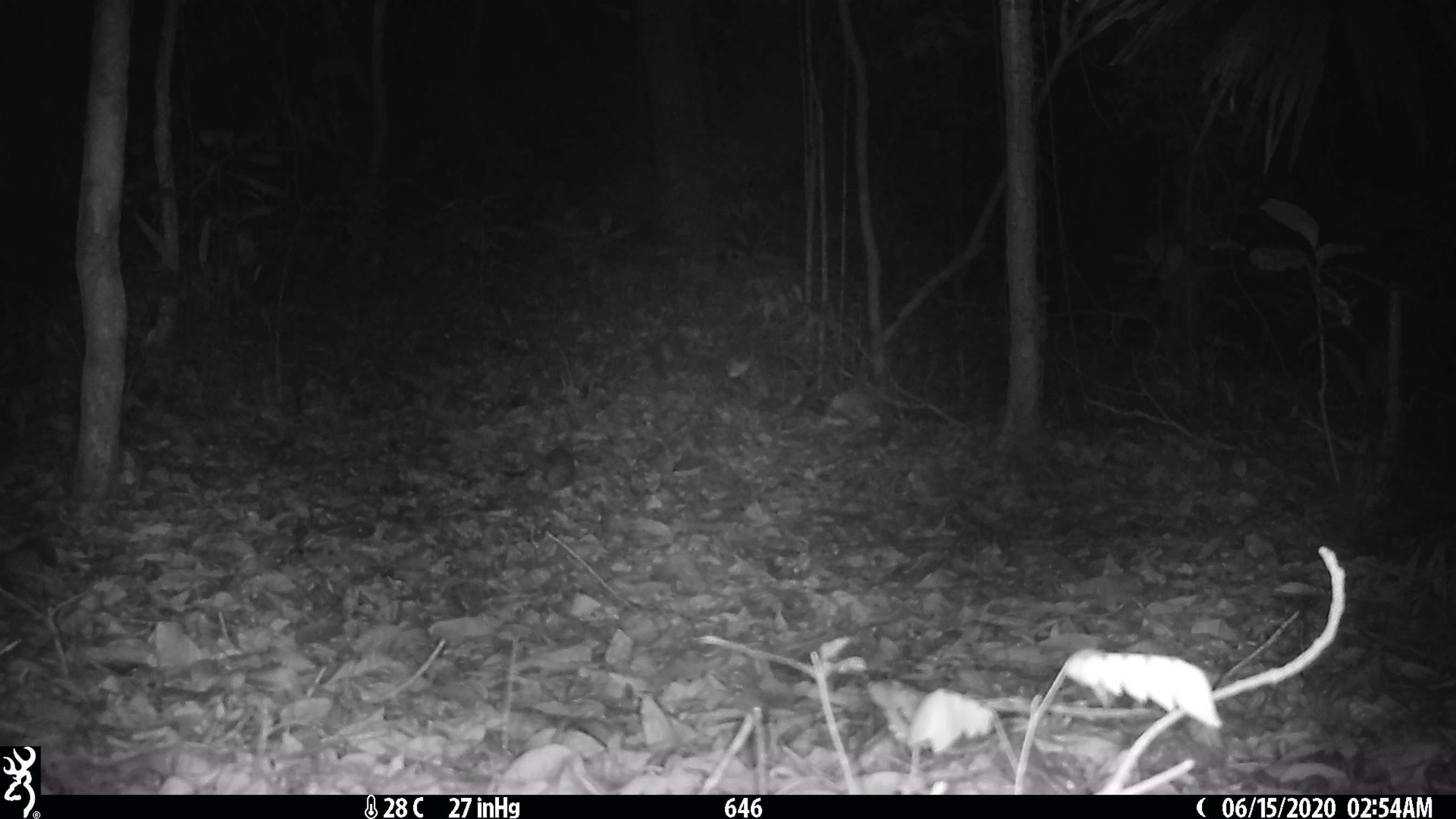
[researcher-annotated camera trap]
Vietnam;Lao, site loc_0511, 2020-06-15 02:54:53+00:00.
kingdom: Animalia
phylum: Chordata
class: Mammalia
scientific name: Mammalia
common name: mammal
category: unidentified small mammal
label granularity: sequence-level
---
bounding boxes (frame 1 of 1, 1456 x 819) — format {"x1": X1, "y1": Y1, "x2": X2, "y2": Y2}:
unidentified small mammal: {"x1": 541, "y1": 446, "x2": 576, "y2": 492}